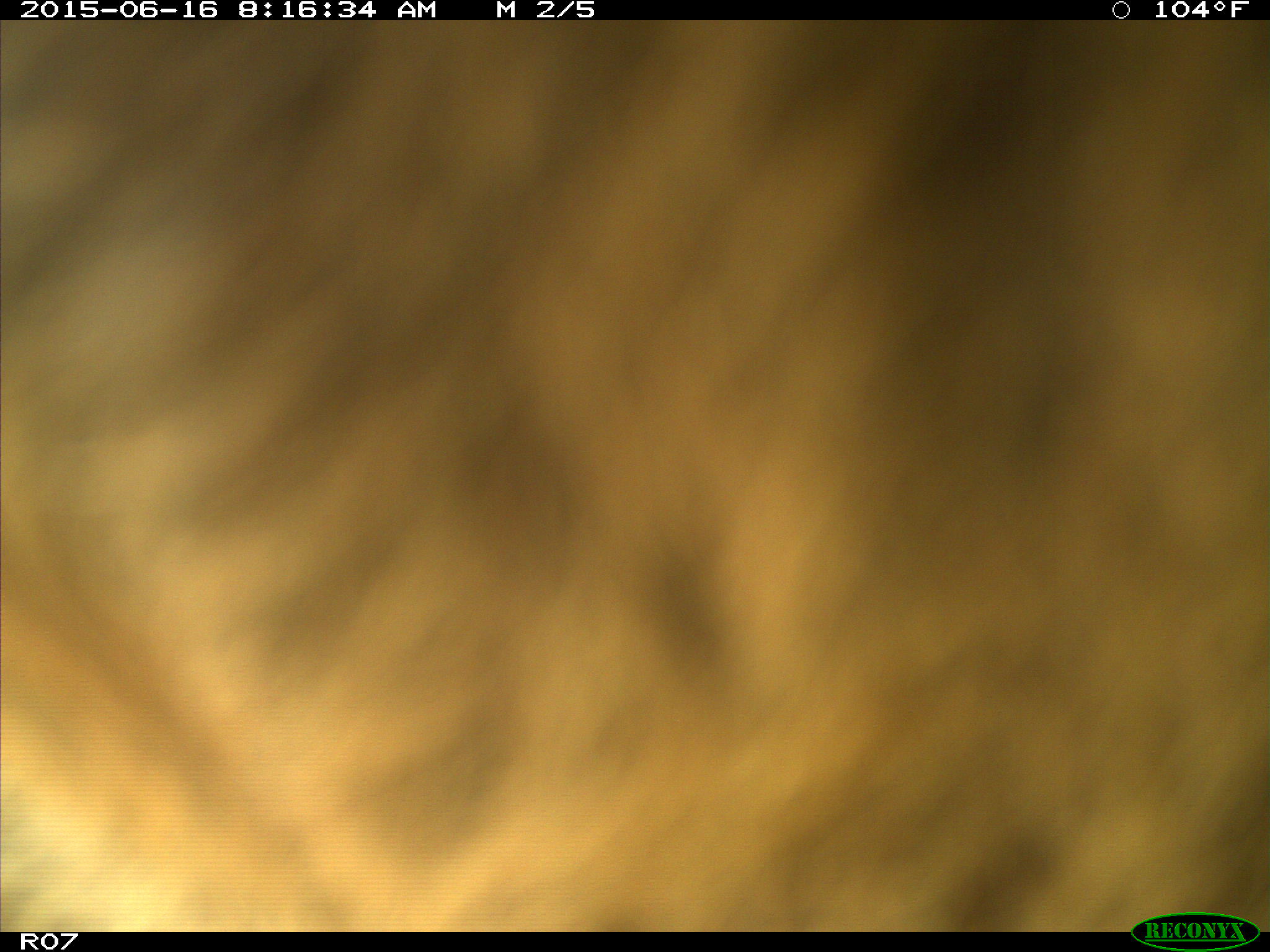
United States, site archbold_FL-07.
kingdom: Animalia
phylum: Chordata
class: Mammalia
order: Artiodactyla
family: Bovidae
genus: Bos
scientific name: Bos taurus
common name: domestic cow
Bos taurus (domestic cow).